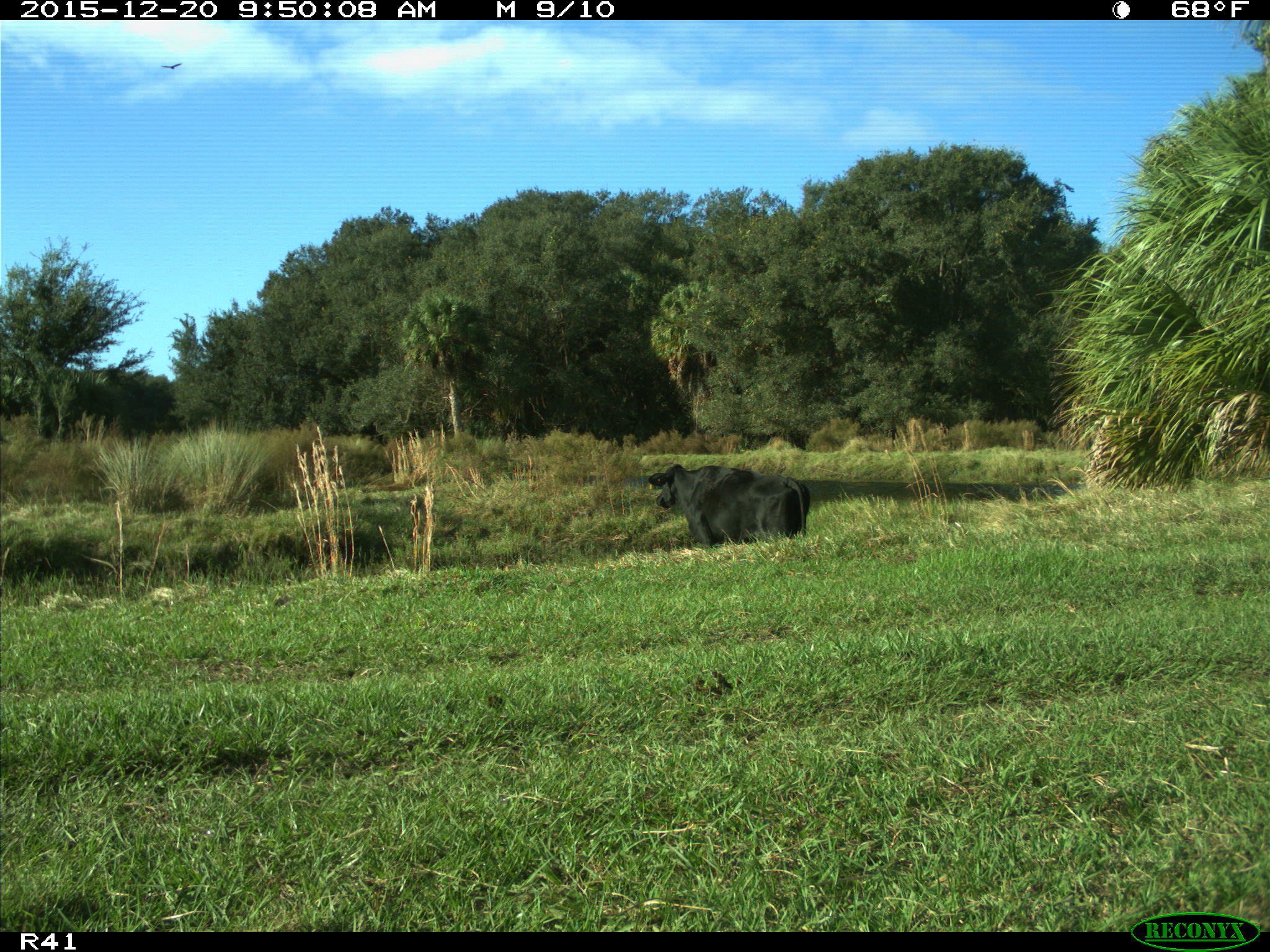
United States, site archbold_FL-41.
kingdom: Animalia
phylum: Chordata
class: Mammalia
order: Artiodactyla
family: Bovidae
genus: Bos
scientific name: Bos taurus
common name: domestic cow